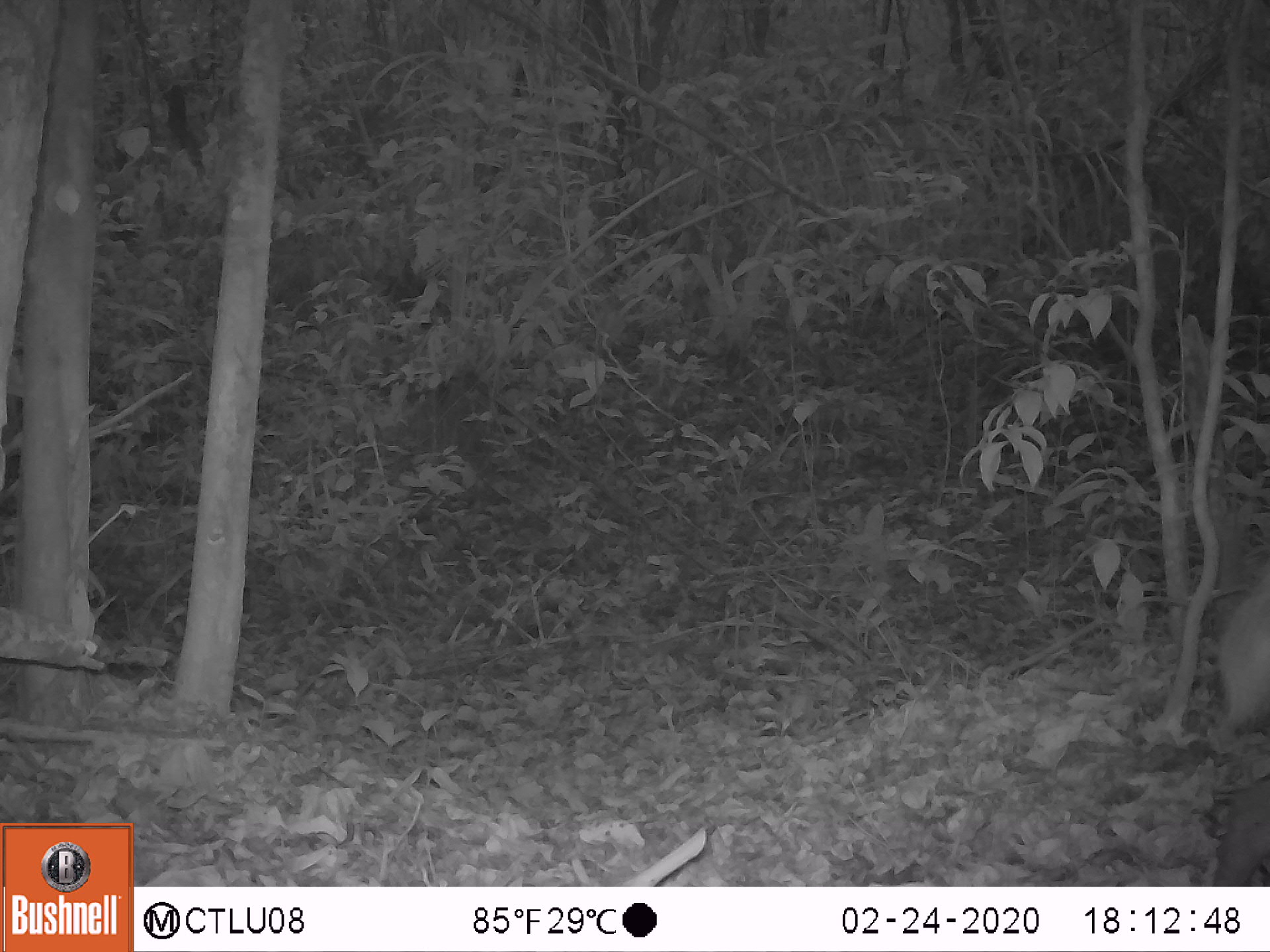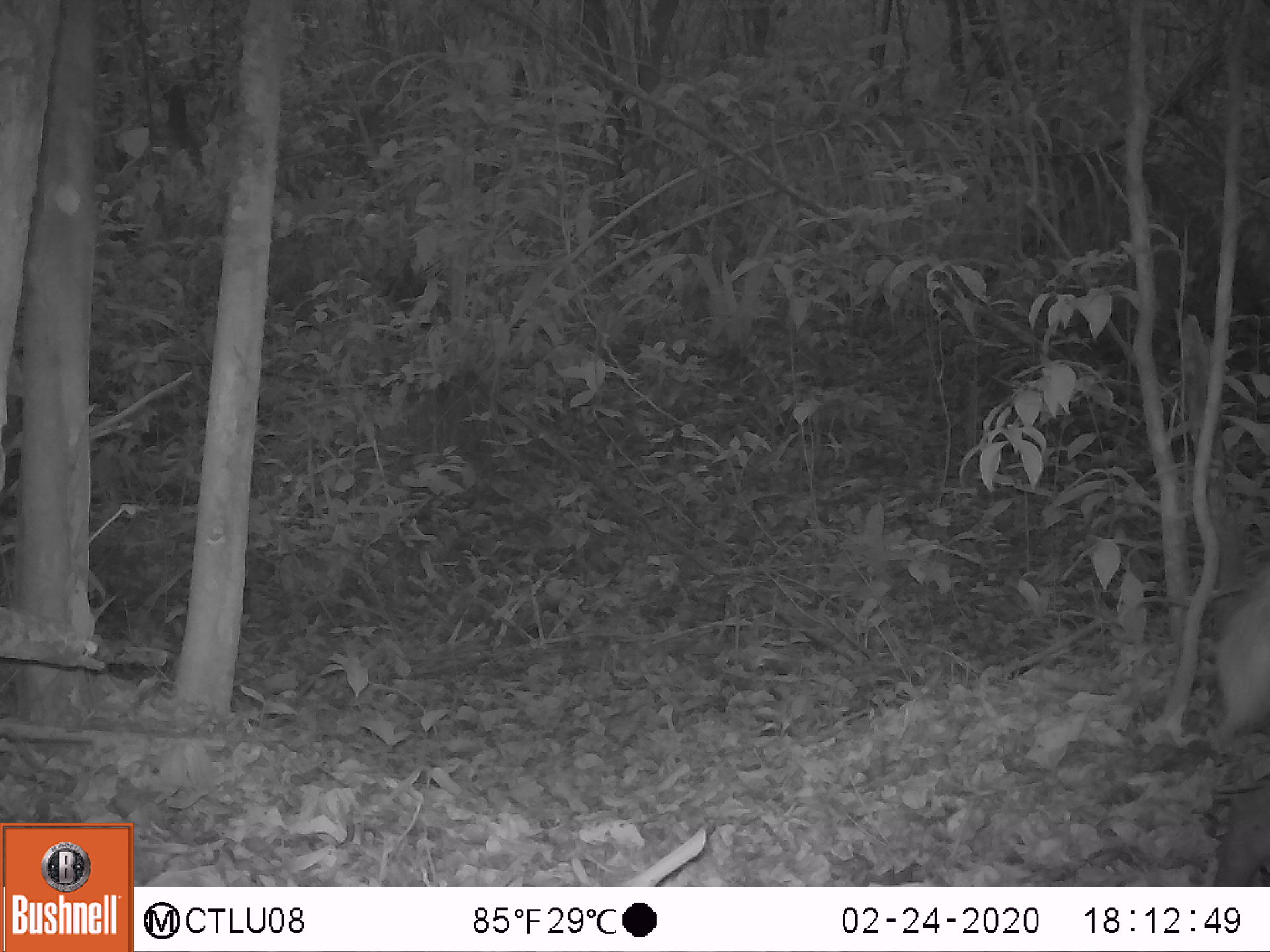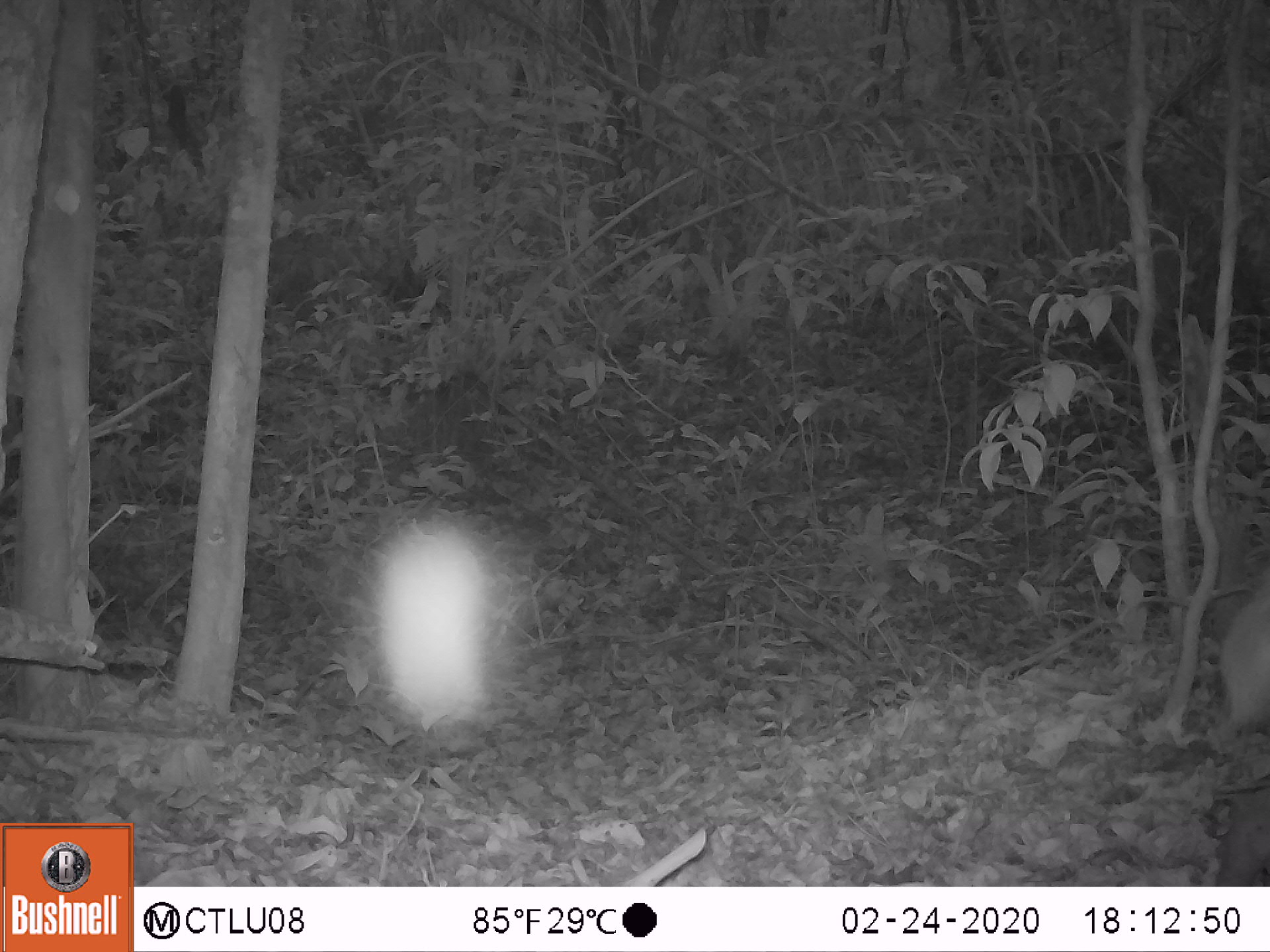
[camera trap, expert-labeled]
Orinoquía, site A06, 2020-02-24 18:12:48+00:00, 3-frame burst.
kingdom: Animalia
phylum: Chordata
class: Mammalia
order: Artiodactyla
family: Cervidae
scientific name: Cervidae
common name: deer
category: unknown cervid